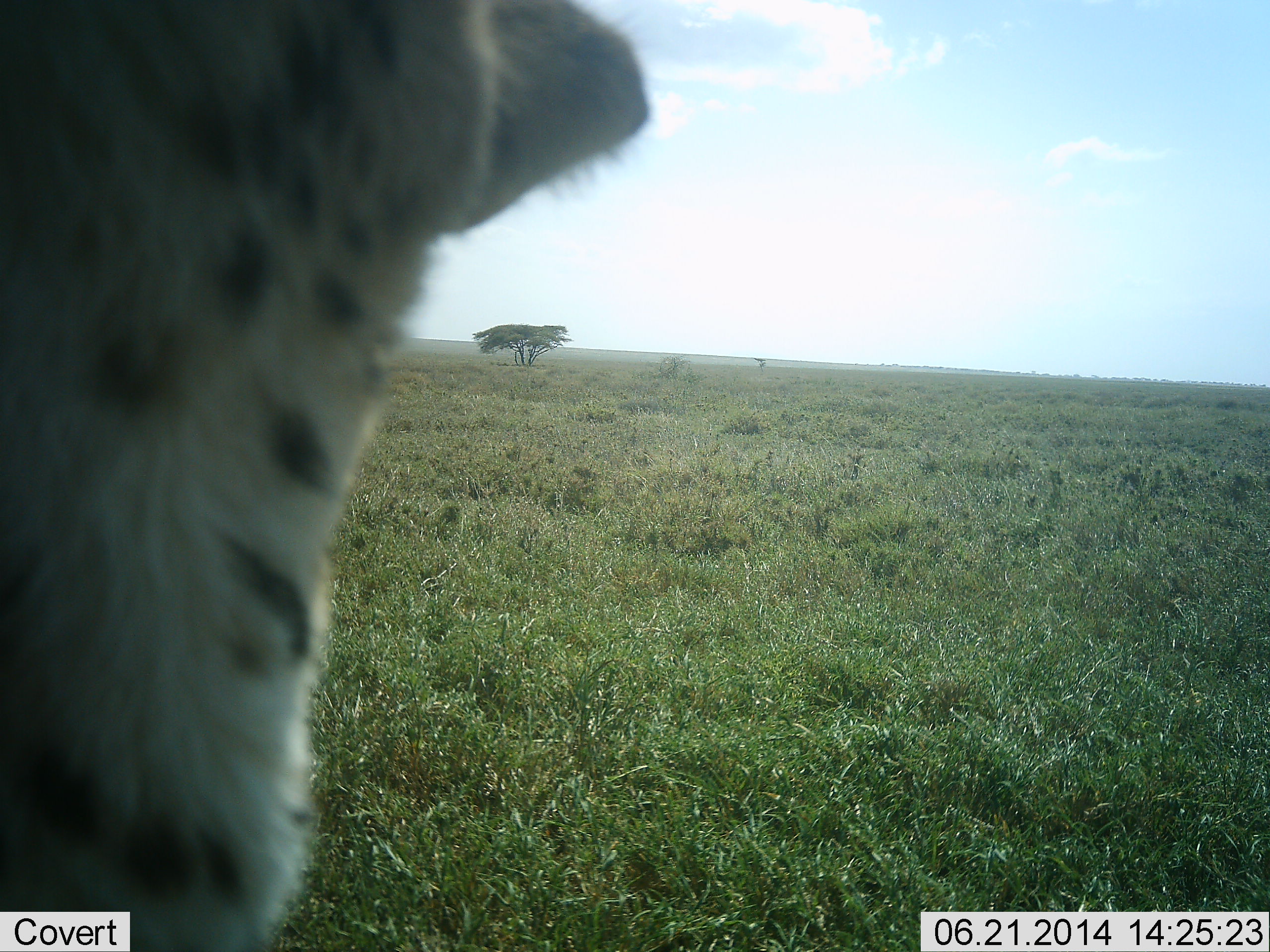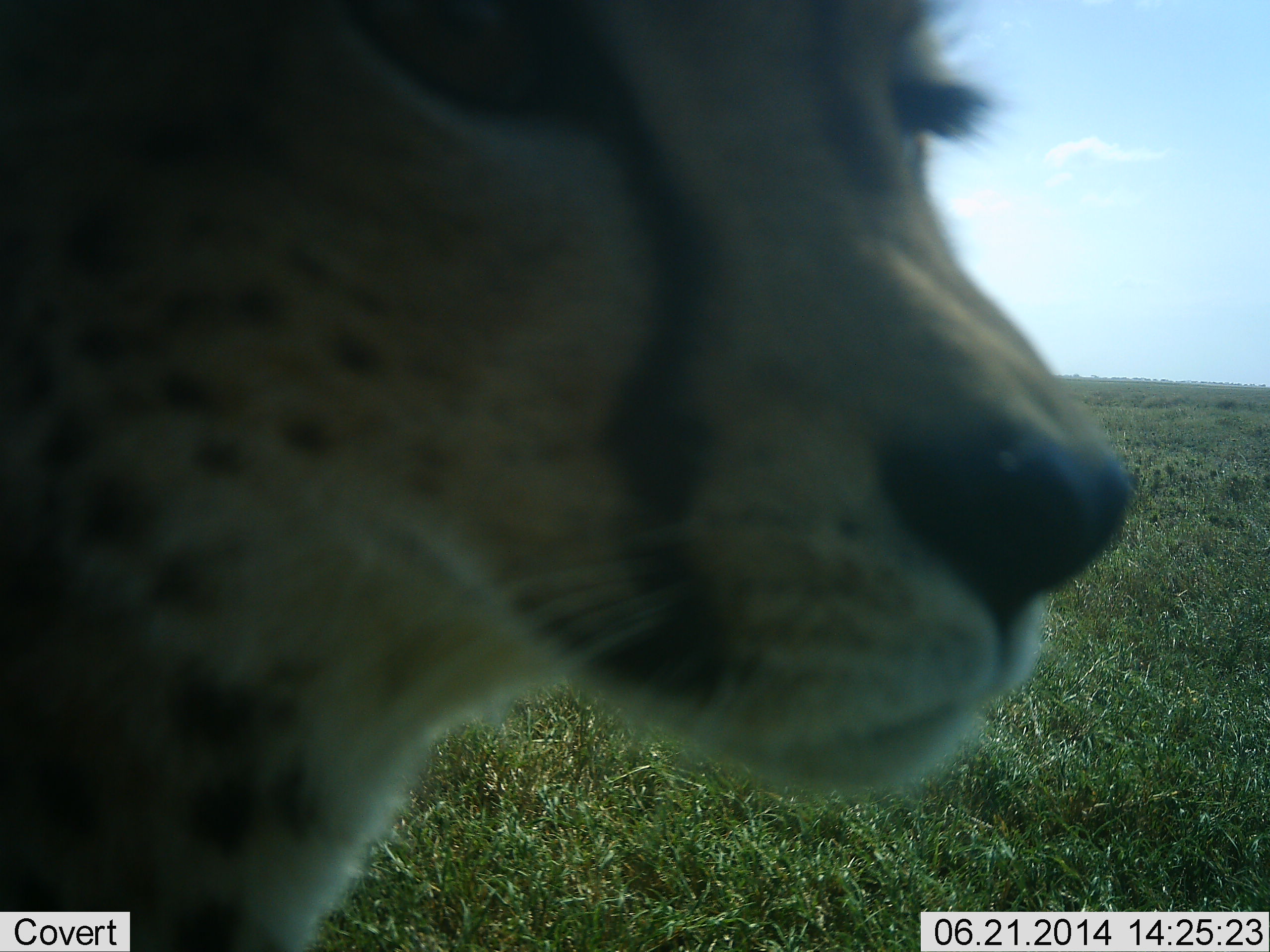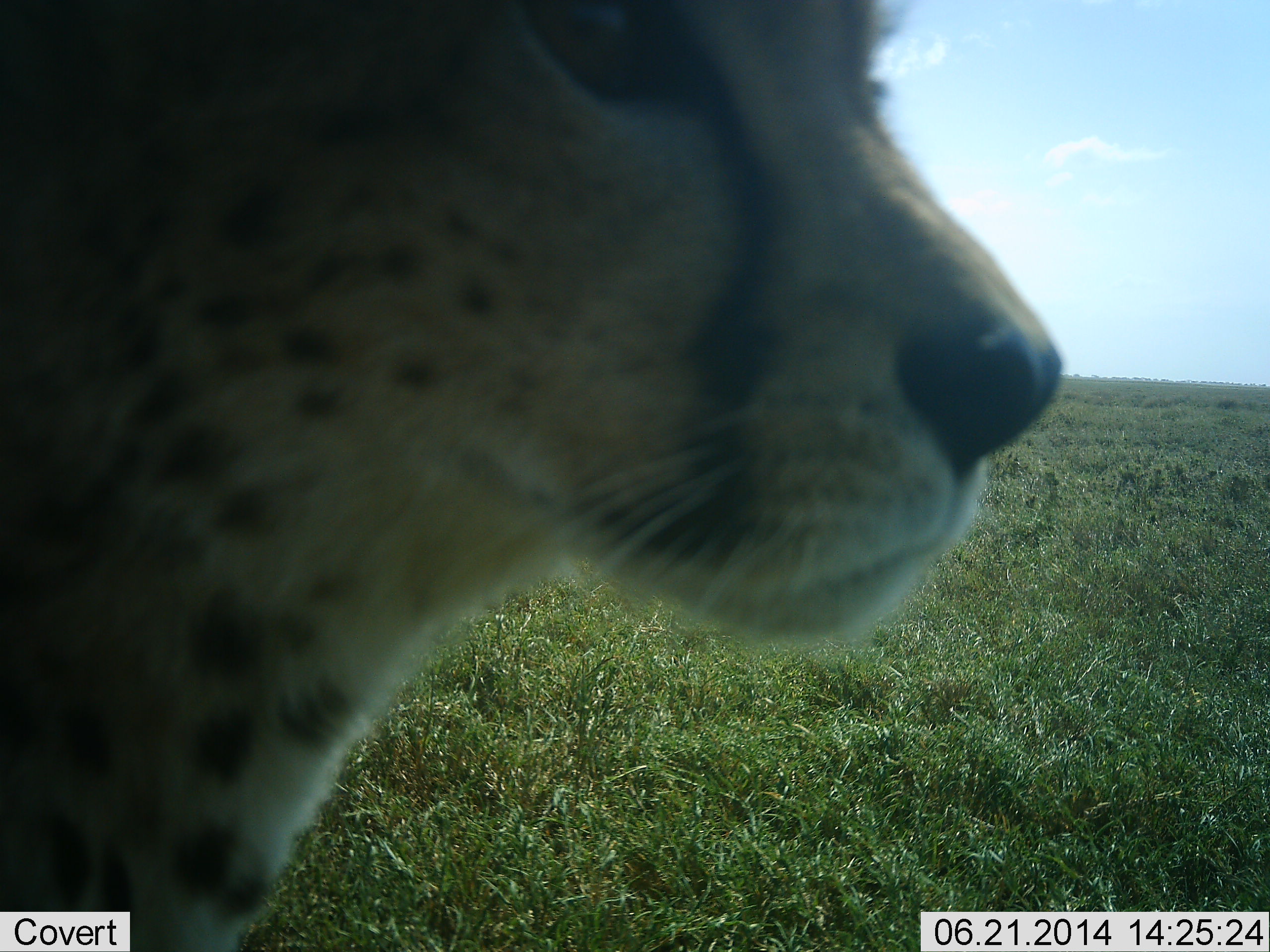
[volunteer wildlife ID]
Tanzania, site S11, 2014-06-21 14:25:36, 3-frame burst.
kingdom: Animalia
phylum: Chordata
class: Mammalia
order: Carnivora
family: Felidae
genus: Acinonyx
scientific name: Acinonyx jubatus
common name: cheetah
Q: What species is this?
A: Cheetah (Acinonyx jubatus).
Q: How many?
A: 1.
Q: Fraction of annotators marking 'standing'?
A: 60%.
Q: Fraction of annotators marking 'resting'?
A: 0%.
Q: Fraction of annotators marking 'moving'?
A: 30%.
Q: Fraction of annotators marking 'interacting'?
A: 10%.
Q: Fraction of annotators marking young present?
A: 0%.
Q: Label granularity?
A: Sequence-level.